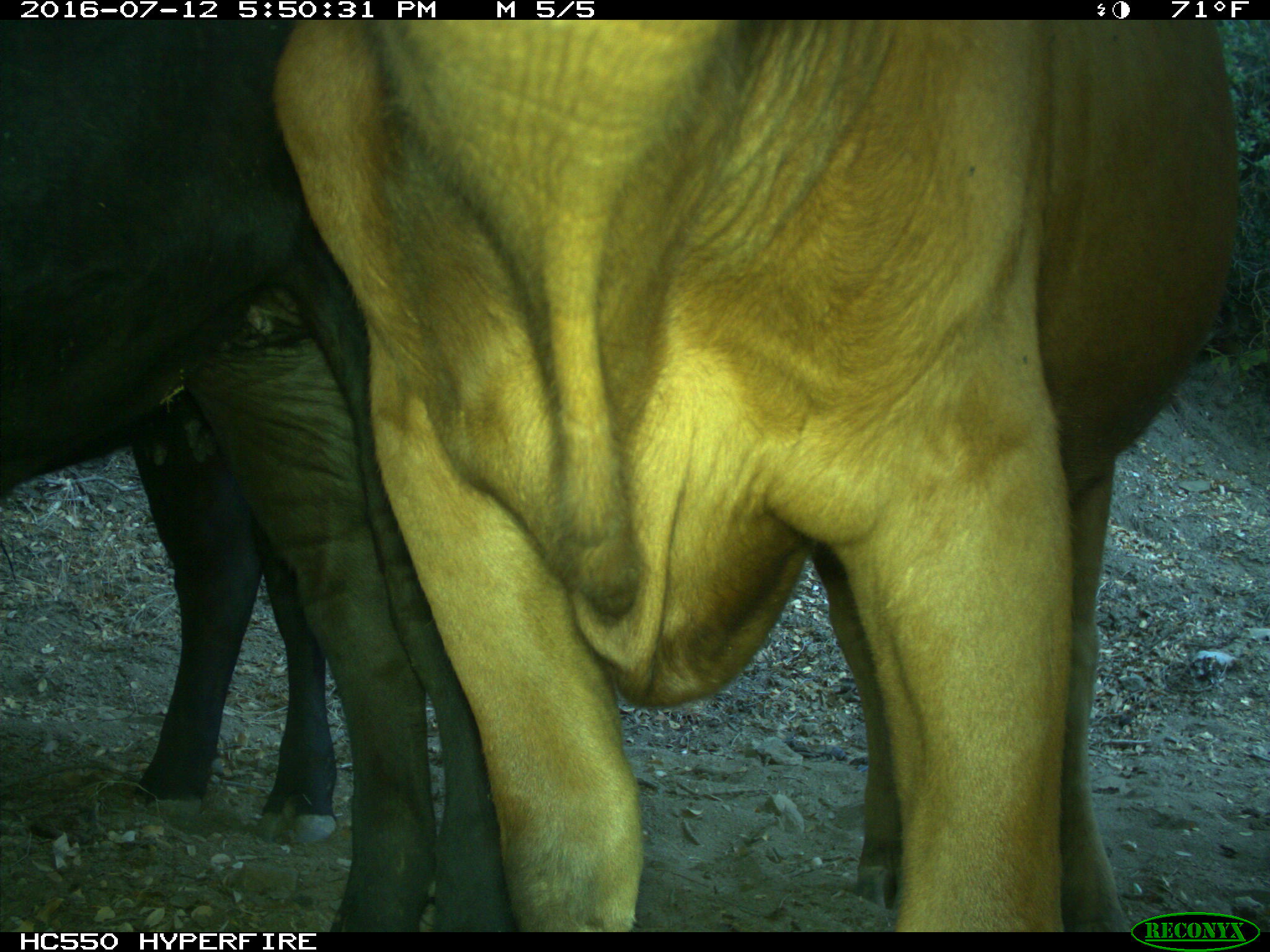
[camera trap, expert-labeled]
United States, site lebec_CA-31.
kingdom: Animalia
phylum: Chordata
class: Mammalia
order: Artiodactyla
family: Bovidae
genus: Bos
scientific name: Bos taurus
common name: domestic cow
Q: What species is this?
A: Bos taurus (domestic cow).